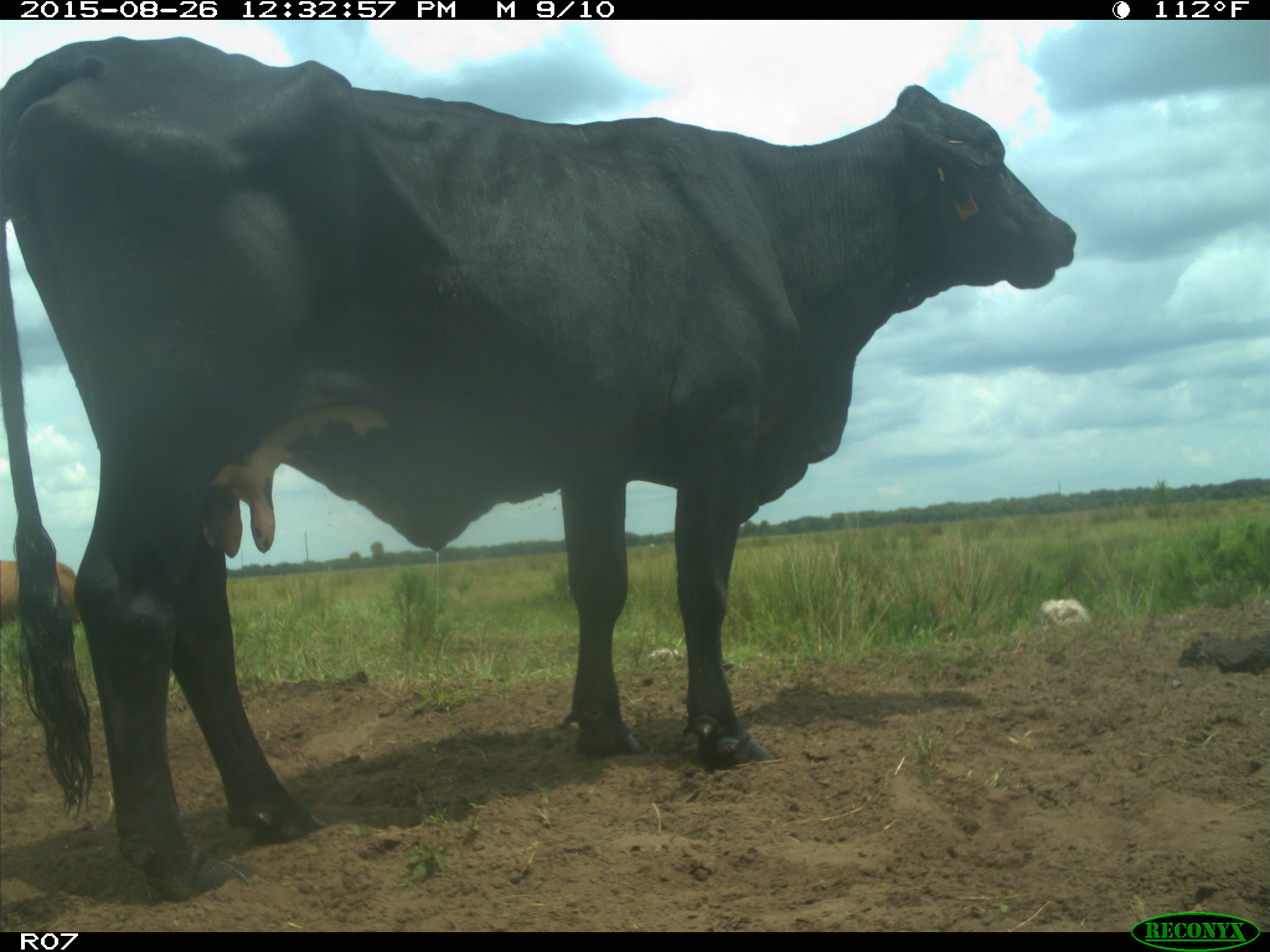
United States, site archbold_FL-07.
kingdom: Animalia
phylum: Chordata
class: Mammalia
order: Artiodactyla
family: Bovidae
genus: Bos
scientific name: Bos taurus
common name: domestic cow